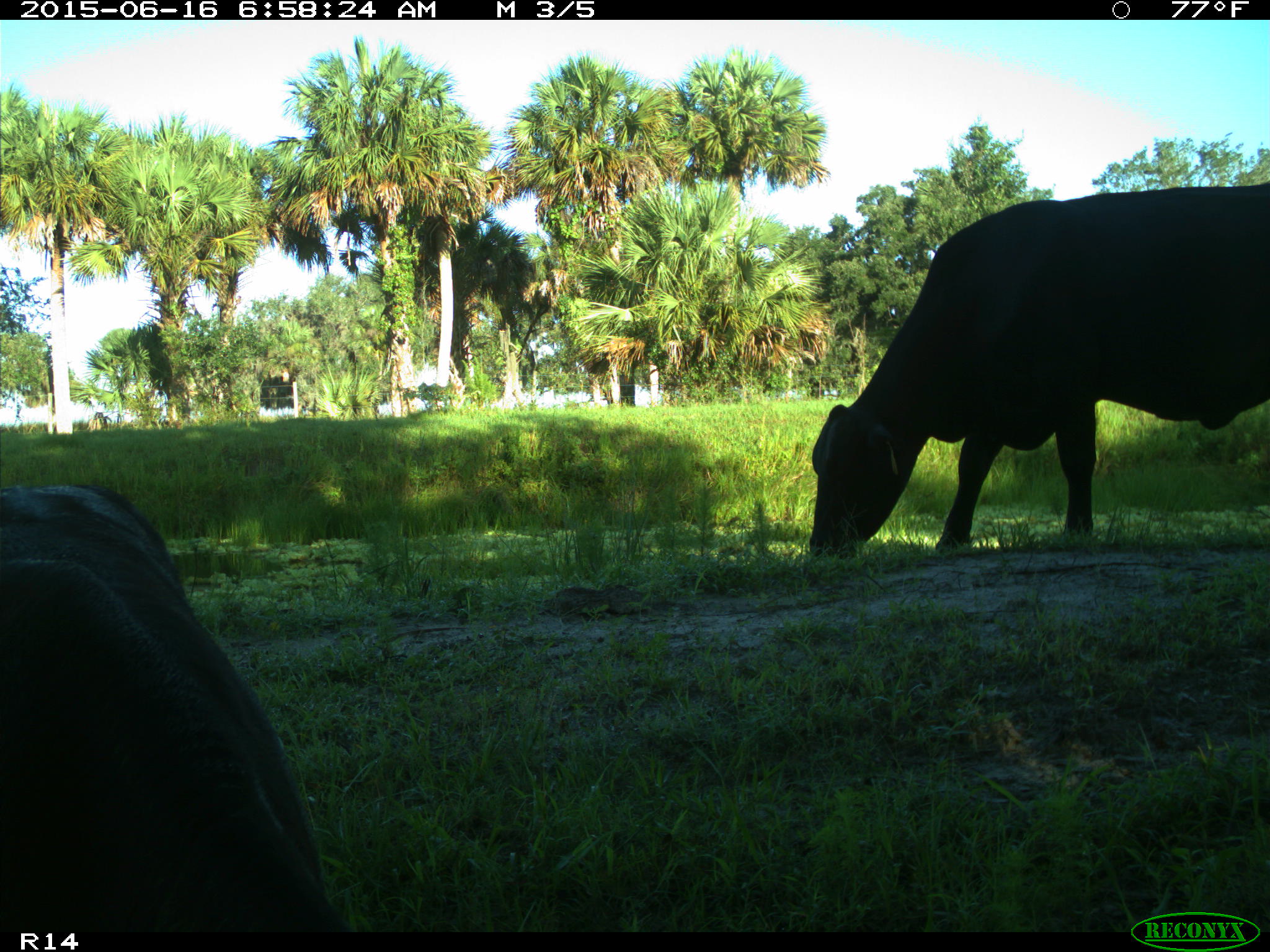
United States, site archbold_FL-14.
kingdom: Animalia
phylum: Chordata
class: Mammalia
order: Artiodactyla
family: Bovidae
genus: Bos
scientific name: Bos taurus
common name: domestic cow